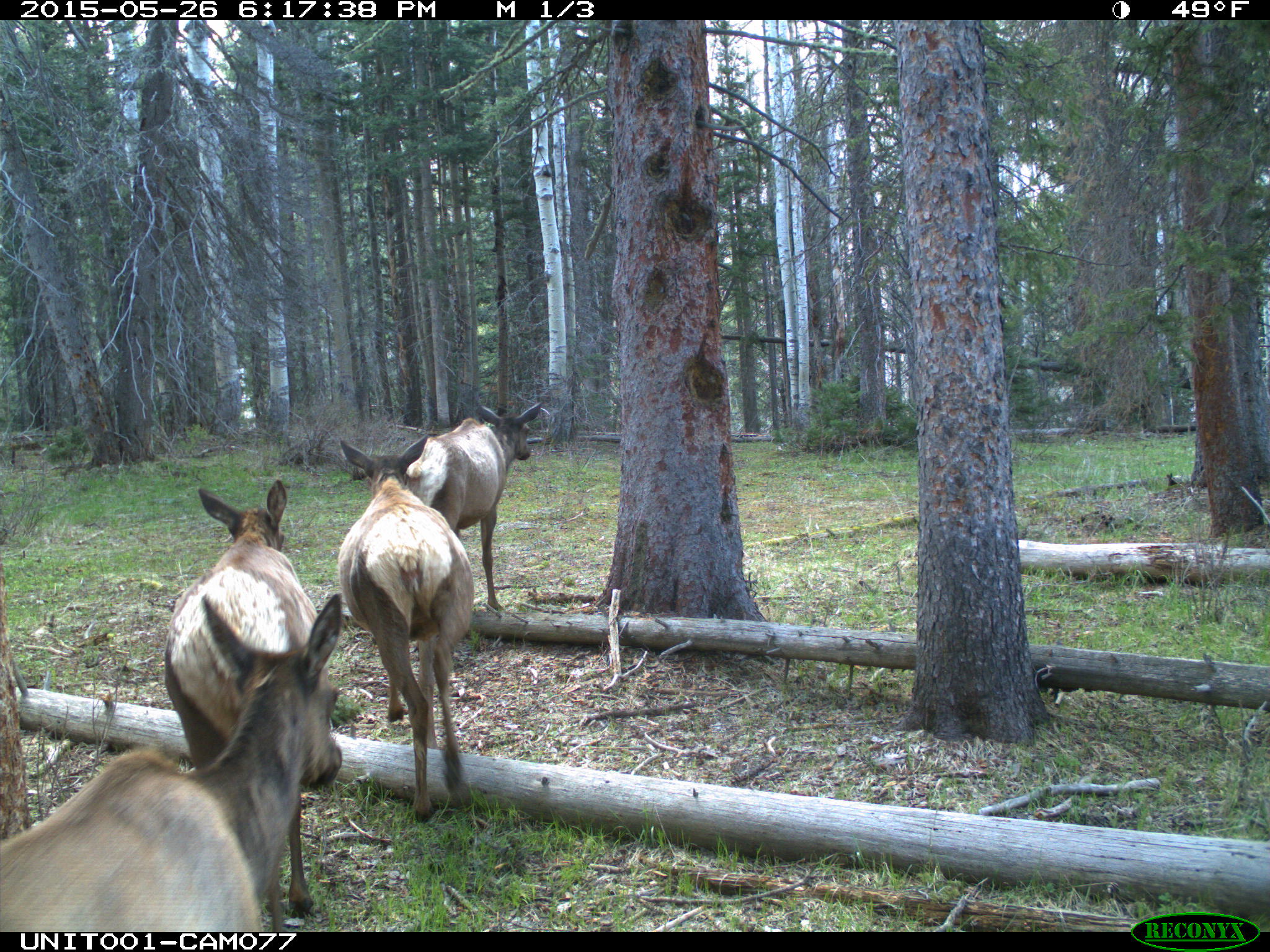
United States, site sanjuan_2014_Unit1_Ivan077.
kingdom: Animalia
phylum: Chordata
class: Mammalia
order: Artiodactyla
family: Cervidae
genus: Cervus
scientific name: Cervus elaphus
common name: red deer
Cervus elaphus (red deer).